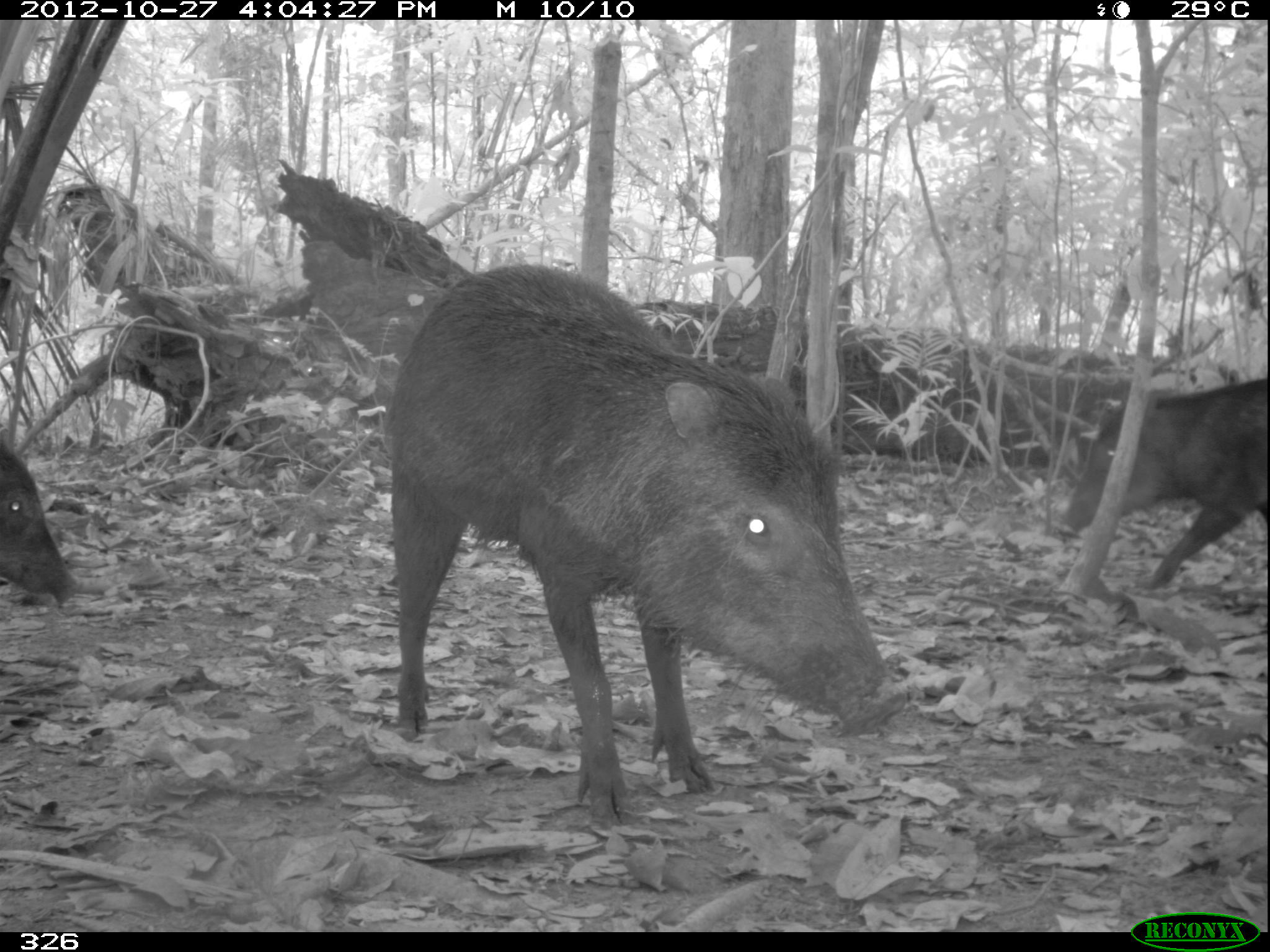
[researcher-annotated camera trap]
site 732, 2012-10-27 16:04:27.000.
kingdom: Animalia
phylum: Chordata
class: Mammalia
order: Artiodactyla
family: Tayassuidae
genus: Tayassu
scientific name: Tayassu pecari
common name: white-lipped peccary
Tayassu pecari (white-lipped peccary).